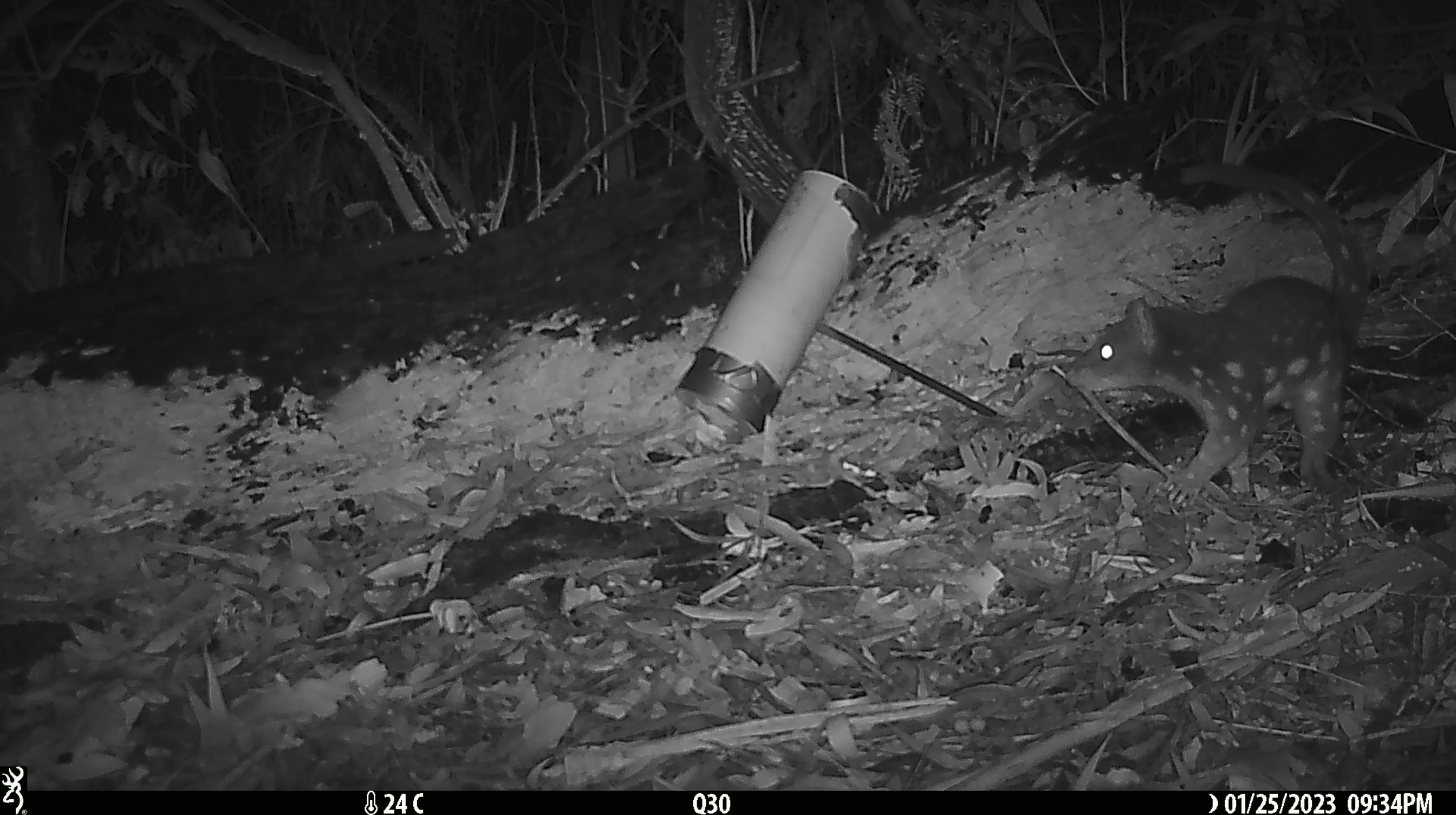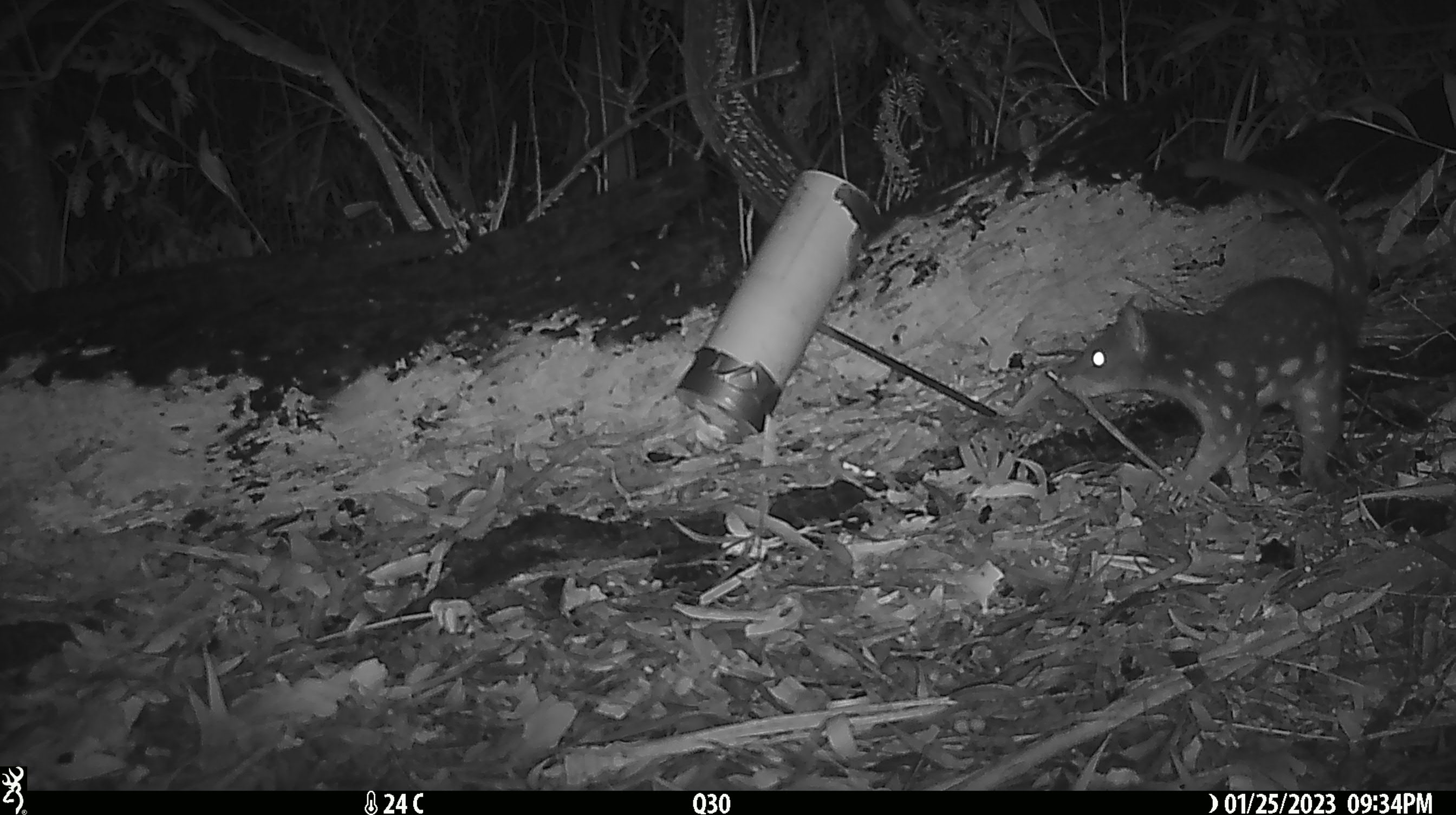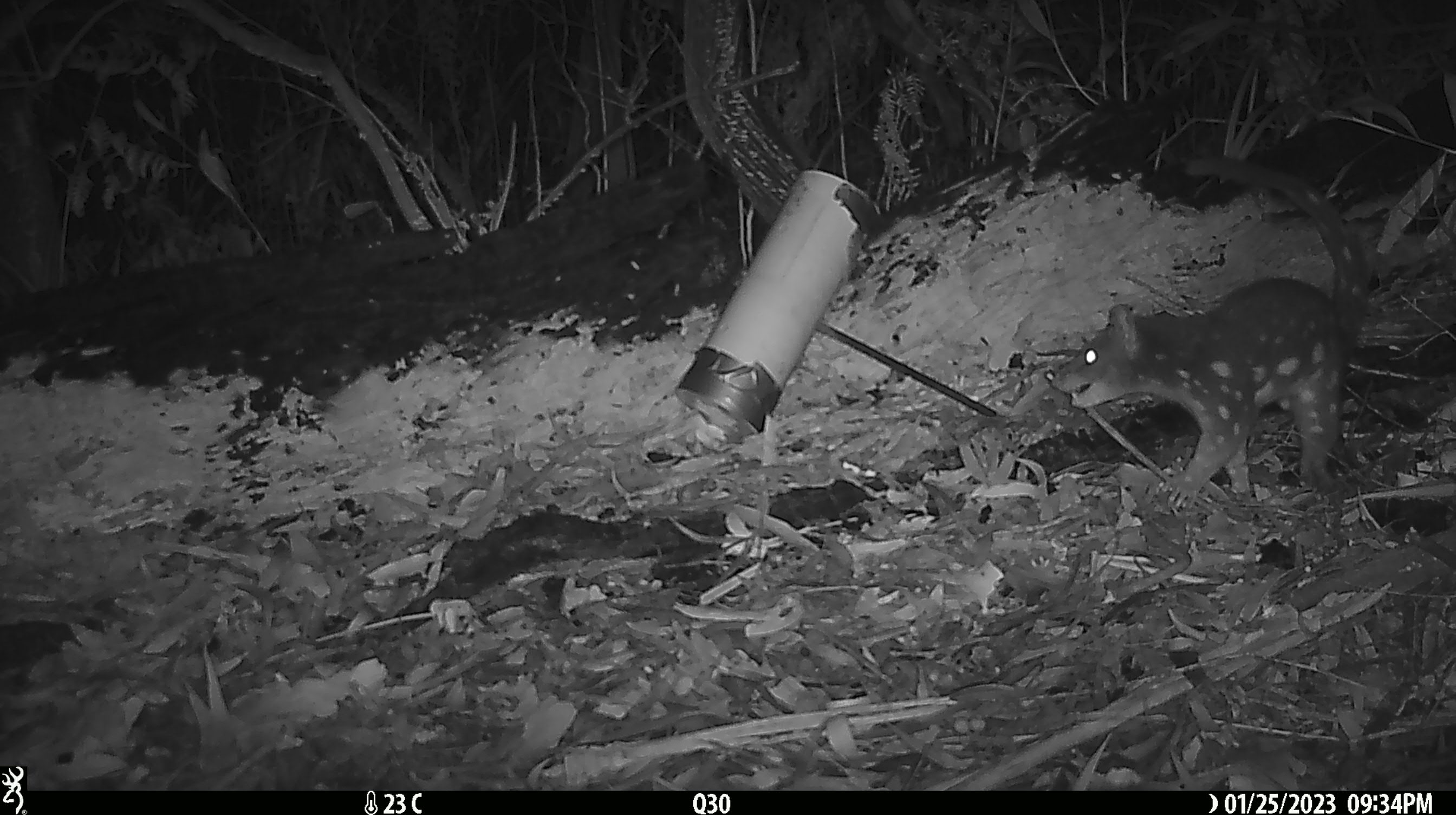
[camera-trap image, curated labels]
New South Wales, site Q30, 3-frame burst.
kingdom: Animalia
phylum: Chordata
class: Mammalia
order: Dasyuromorphia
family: Dasyuridae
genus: Dasyurus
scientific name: Dasyurus maculatus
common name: spotted-tailed quoll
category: quoll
Quoll (spotted-tailed quoll) (Dasyurus maculatus).